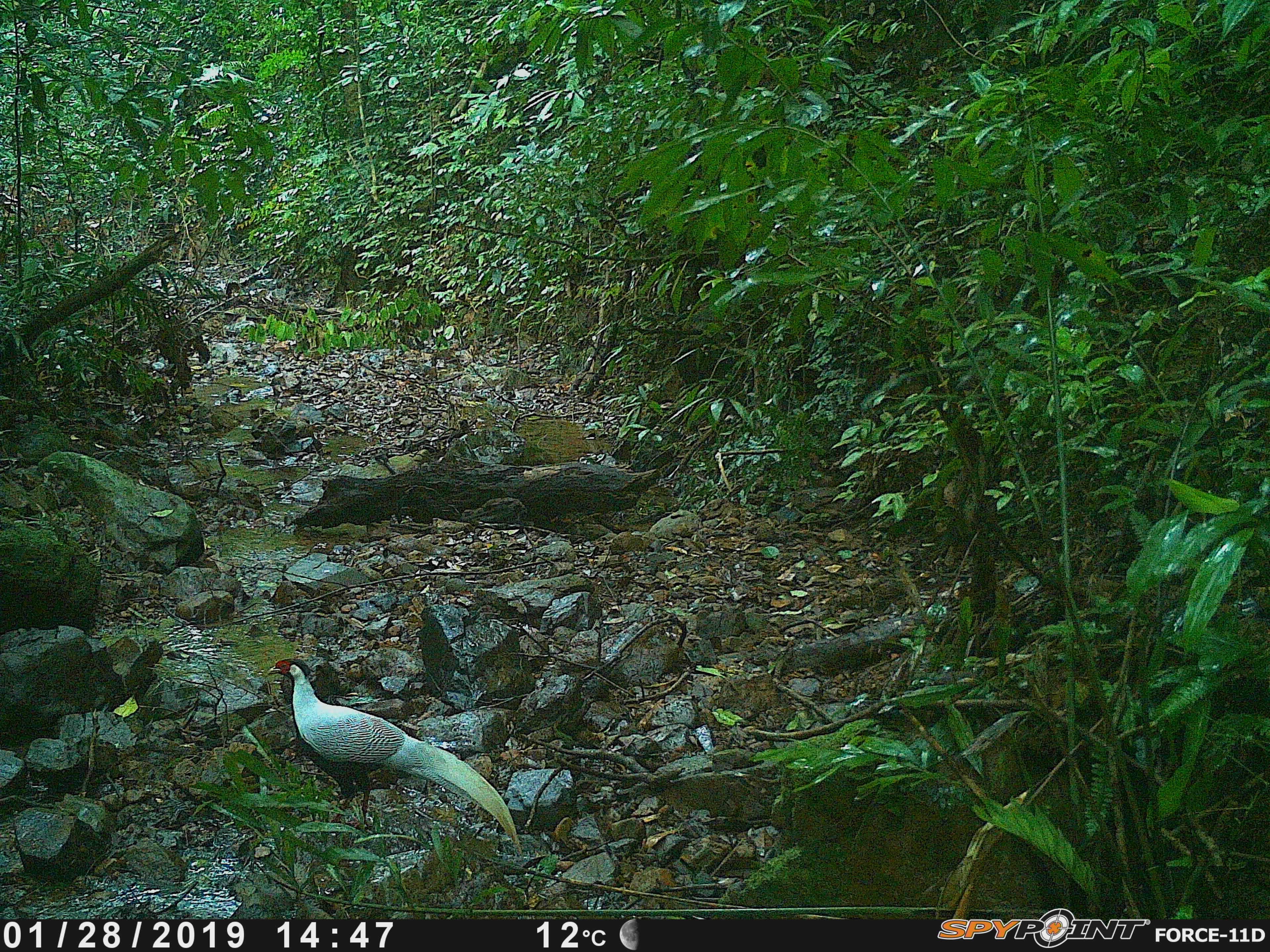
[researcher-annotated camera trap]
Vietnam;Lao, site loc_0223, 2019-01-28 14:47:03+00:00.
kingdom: Animalia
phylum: Chordata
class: Aves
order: Galliformes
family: Phasianidae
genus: Lophura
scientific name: Lophura nycthemera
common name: silver pheasant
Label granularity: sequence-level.